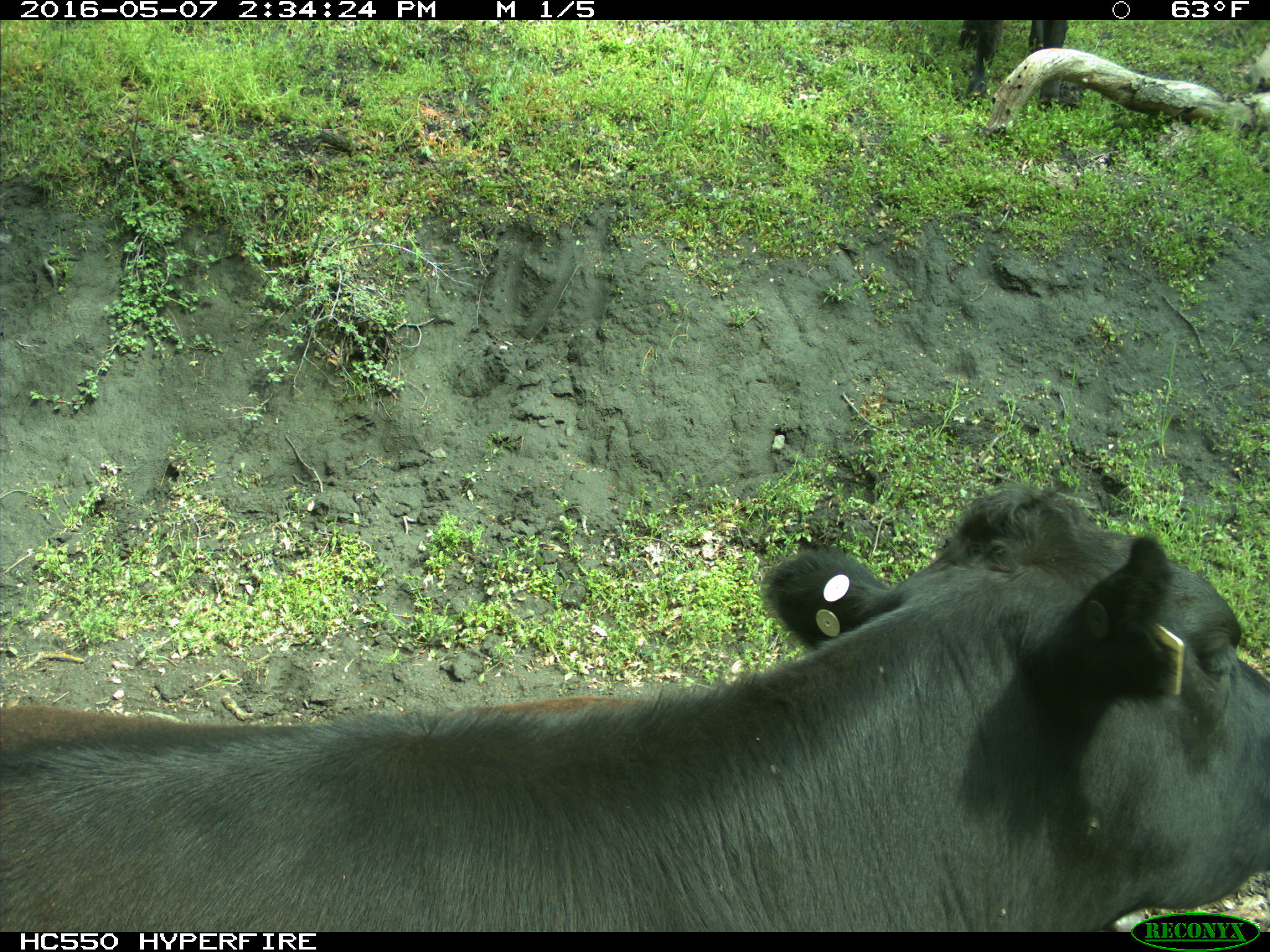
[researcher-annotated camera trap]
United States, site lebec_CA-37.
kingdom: Animalia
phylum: Chordata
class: Mammalia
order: Artiodactyla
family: Bovidae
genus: Bos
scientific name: Bos taurus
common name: domestic cow